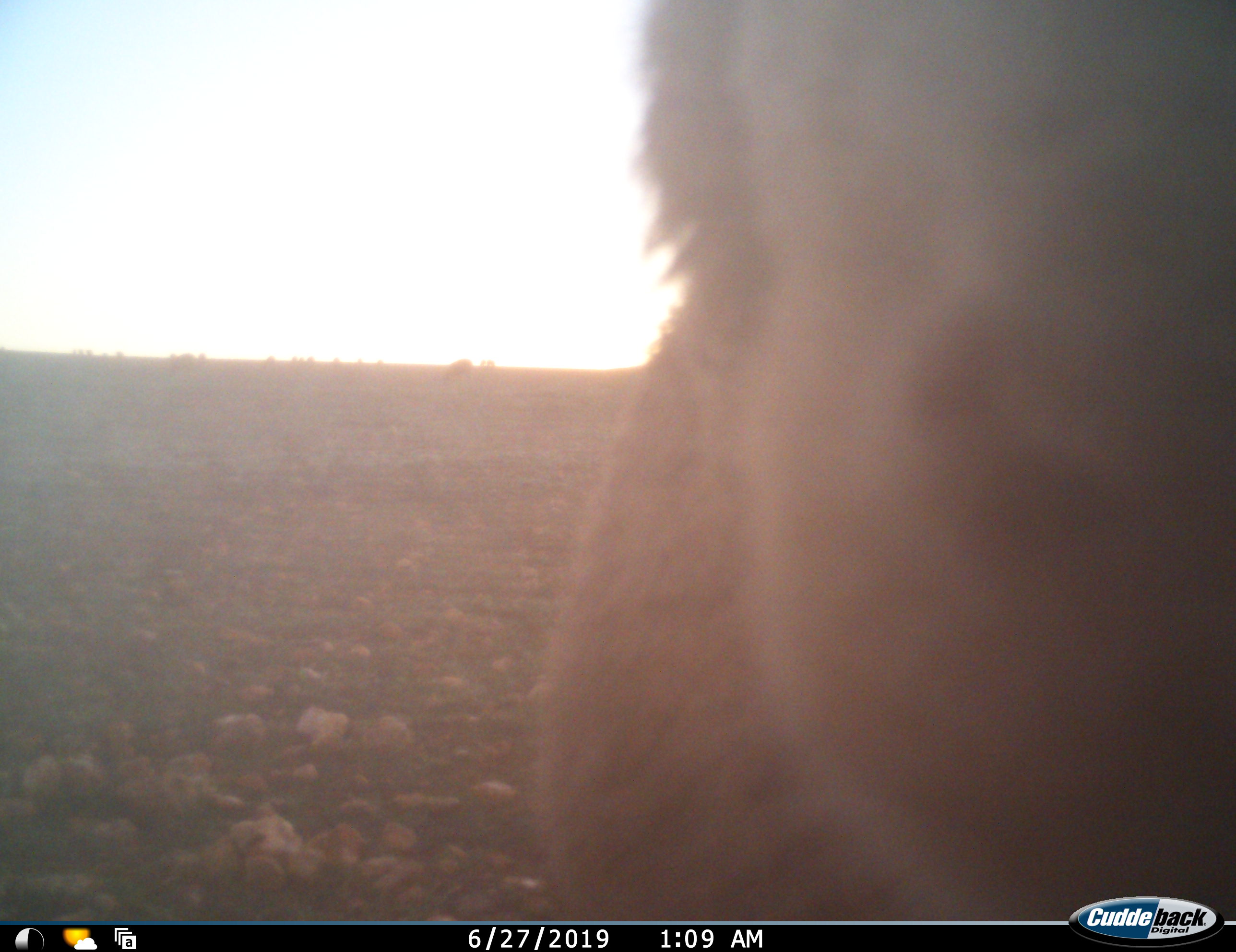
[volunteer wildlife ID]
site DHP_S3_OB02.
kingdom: Animalia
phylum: Chordata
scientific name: Vertebrata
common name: domestic animal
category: domesticanimal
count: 1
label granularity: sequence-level